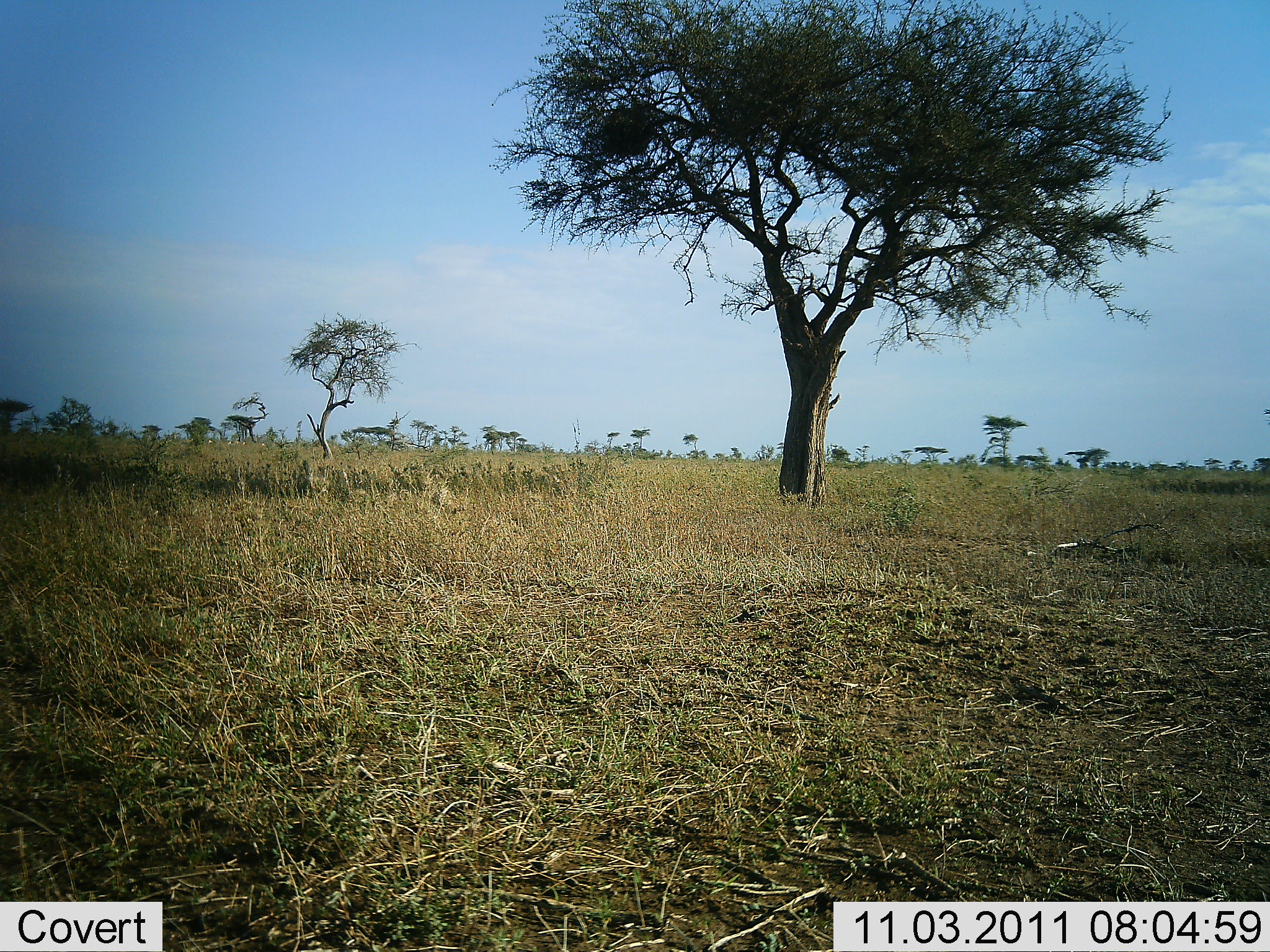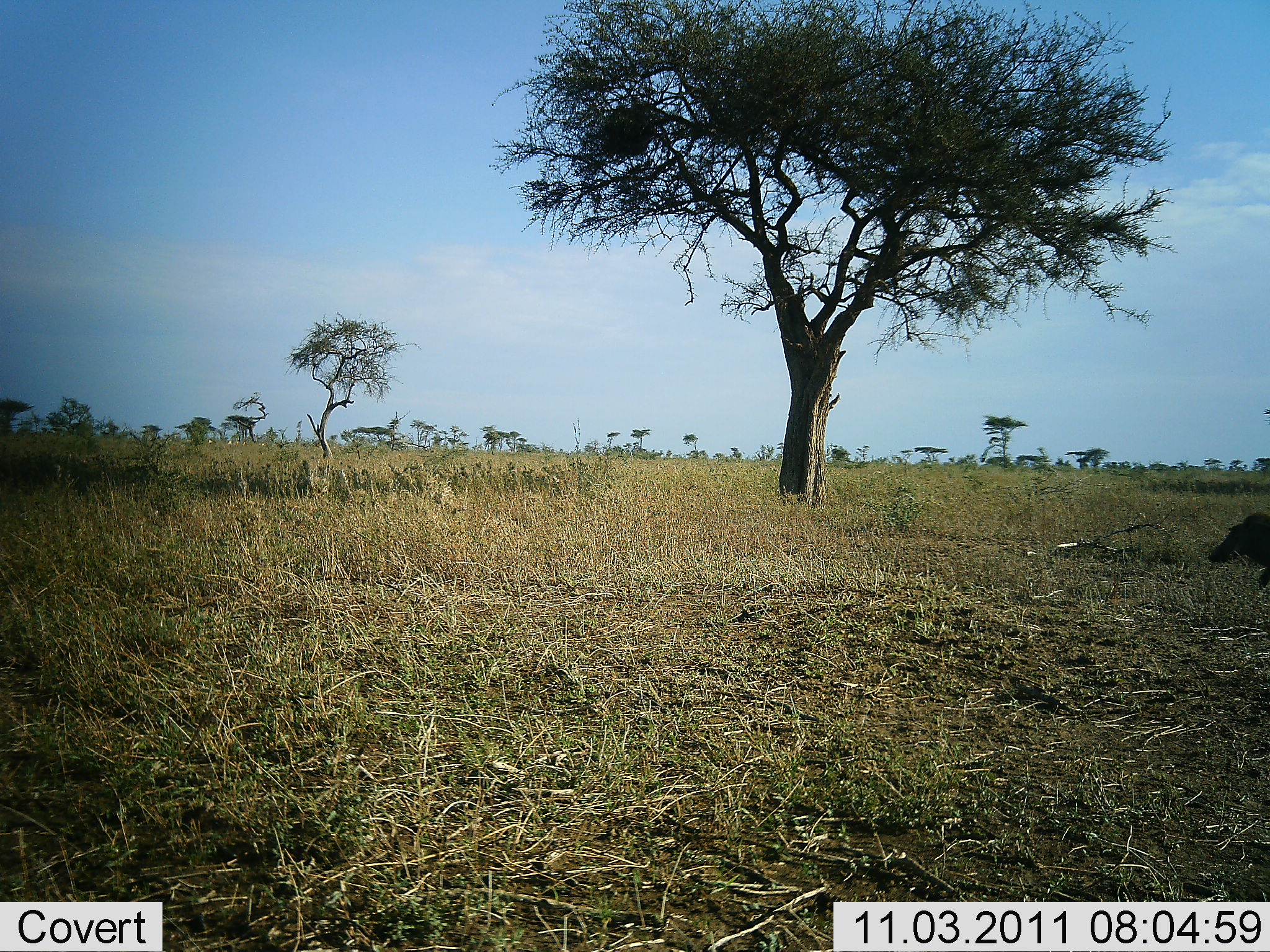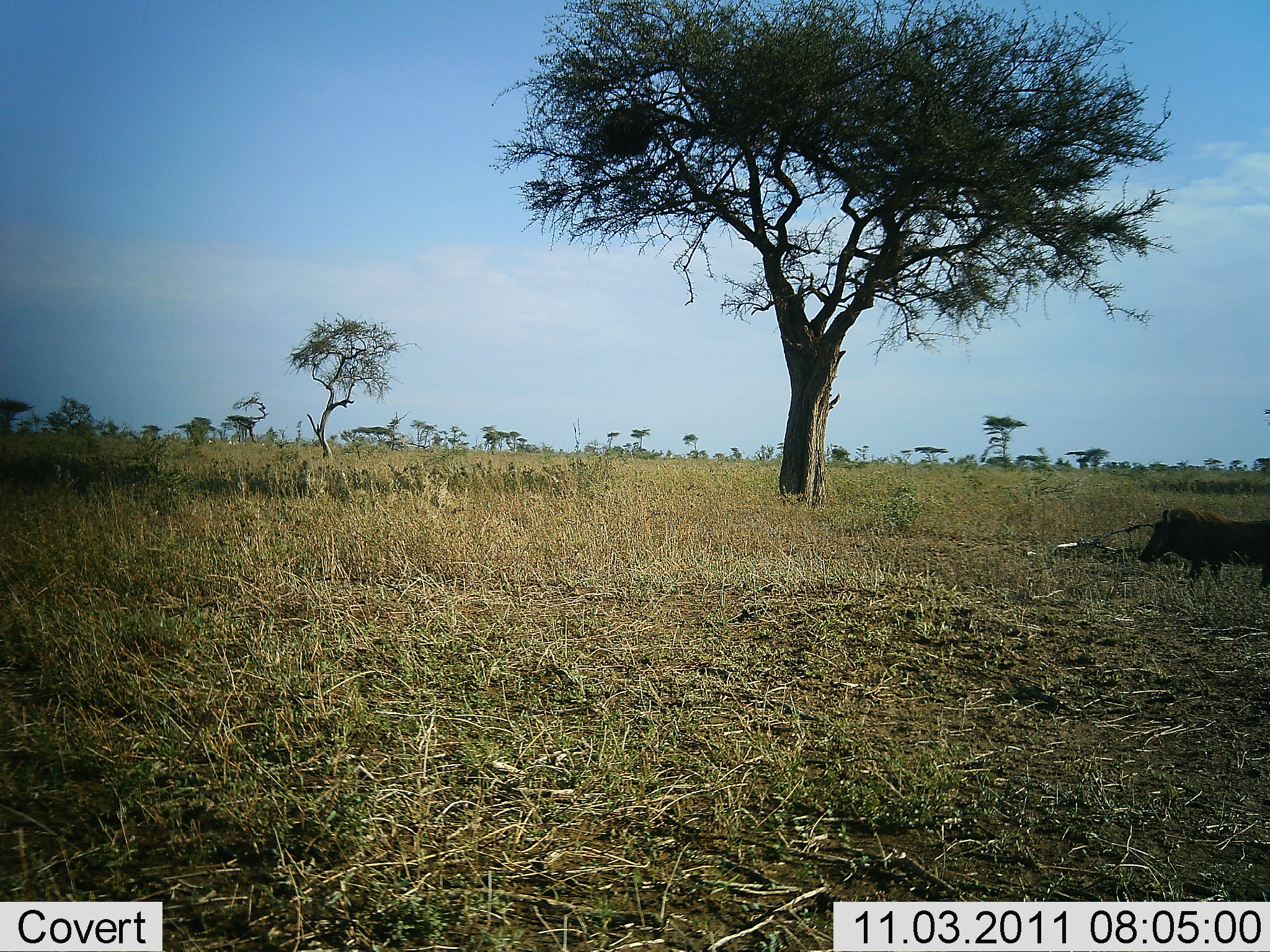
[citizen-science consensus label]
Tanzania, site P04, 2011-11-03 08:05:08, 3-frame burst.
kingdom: Animalia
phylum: Chordata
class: Mammalia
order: Artiodactyla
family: Suidae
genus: Phacochoerus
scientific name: Phacochoerus africanus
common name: warthog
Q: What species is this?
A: Warthog (Phacochoerus africanus).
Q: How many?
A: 1.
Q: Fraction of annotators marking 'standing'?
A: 0%.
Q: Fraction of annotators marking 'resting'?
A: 0%.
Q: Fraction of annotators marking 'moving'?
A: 100%.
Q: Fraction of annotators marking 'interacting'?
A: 0%.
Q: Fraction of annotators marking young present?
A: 0%.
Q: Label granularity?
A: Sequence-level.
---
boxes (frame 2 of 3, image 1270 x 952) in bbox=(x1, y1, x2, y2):
animal: bbox=(1209, 507, 1270, 606)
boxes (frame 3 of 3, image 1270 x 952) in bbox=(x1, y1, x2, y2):
animal: bbox=(1136, 505, 1270, 594)